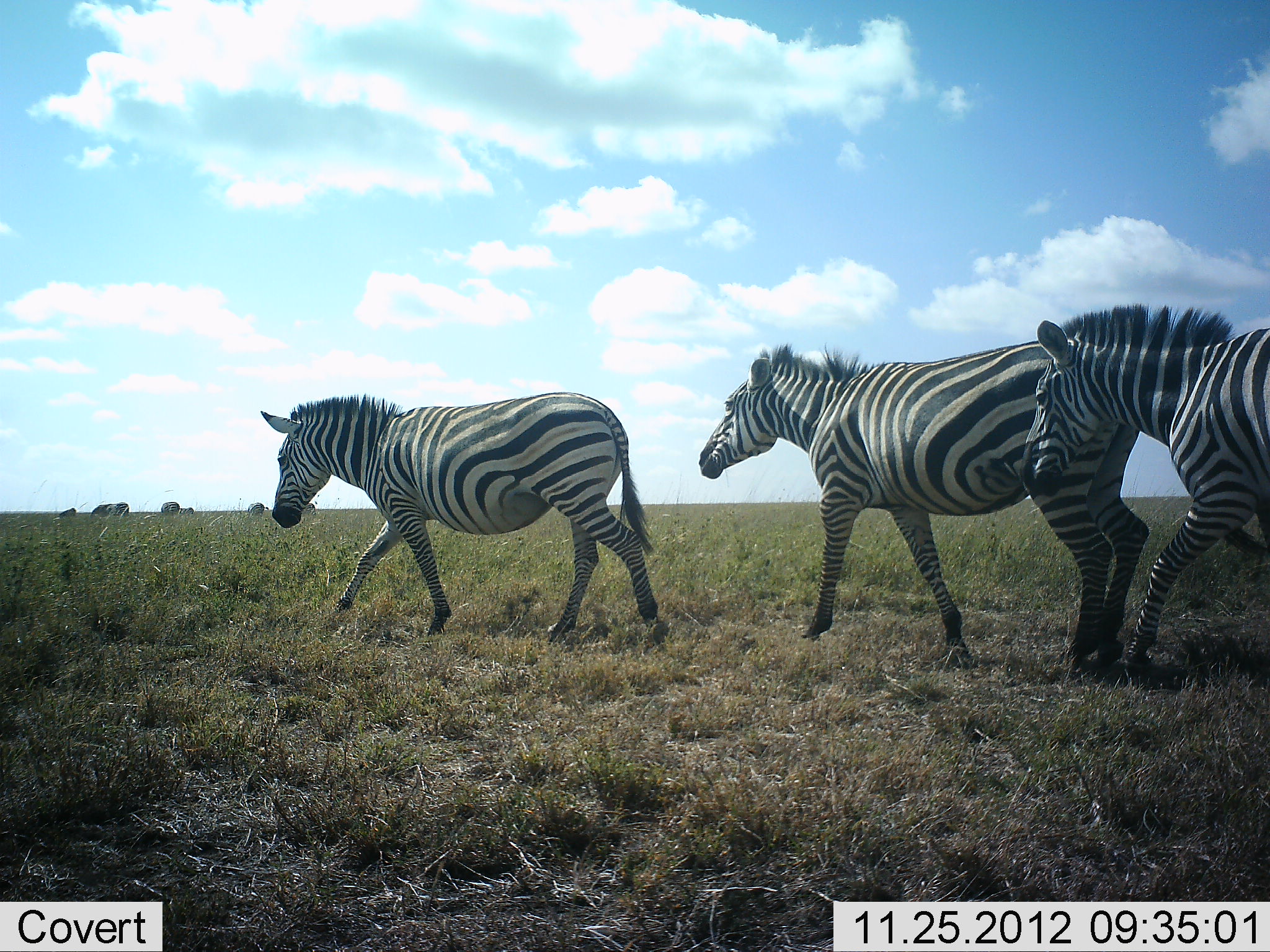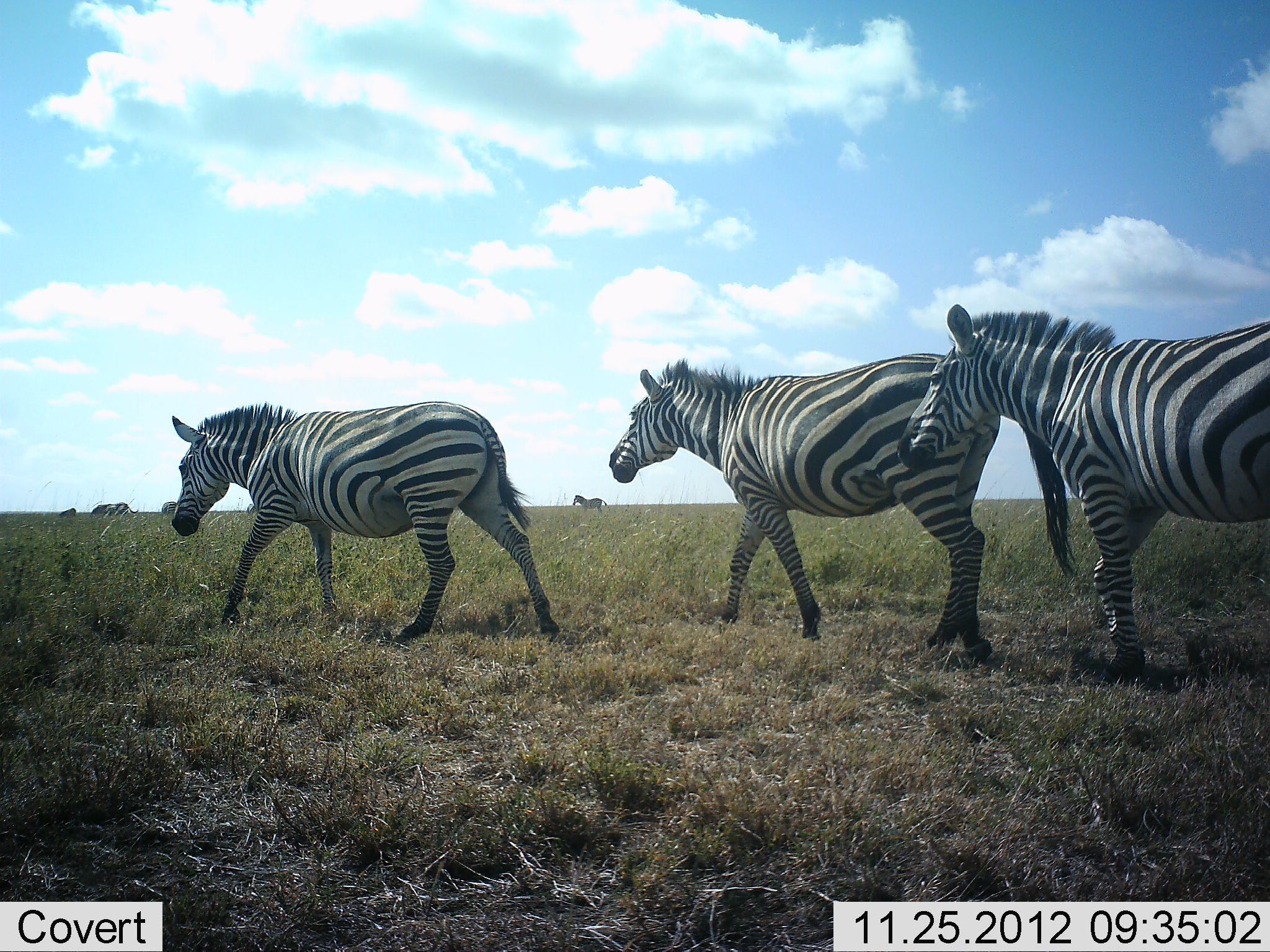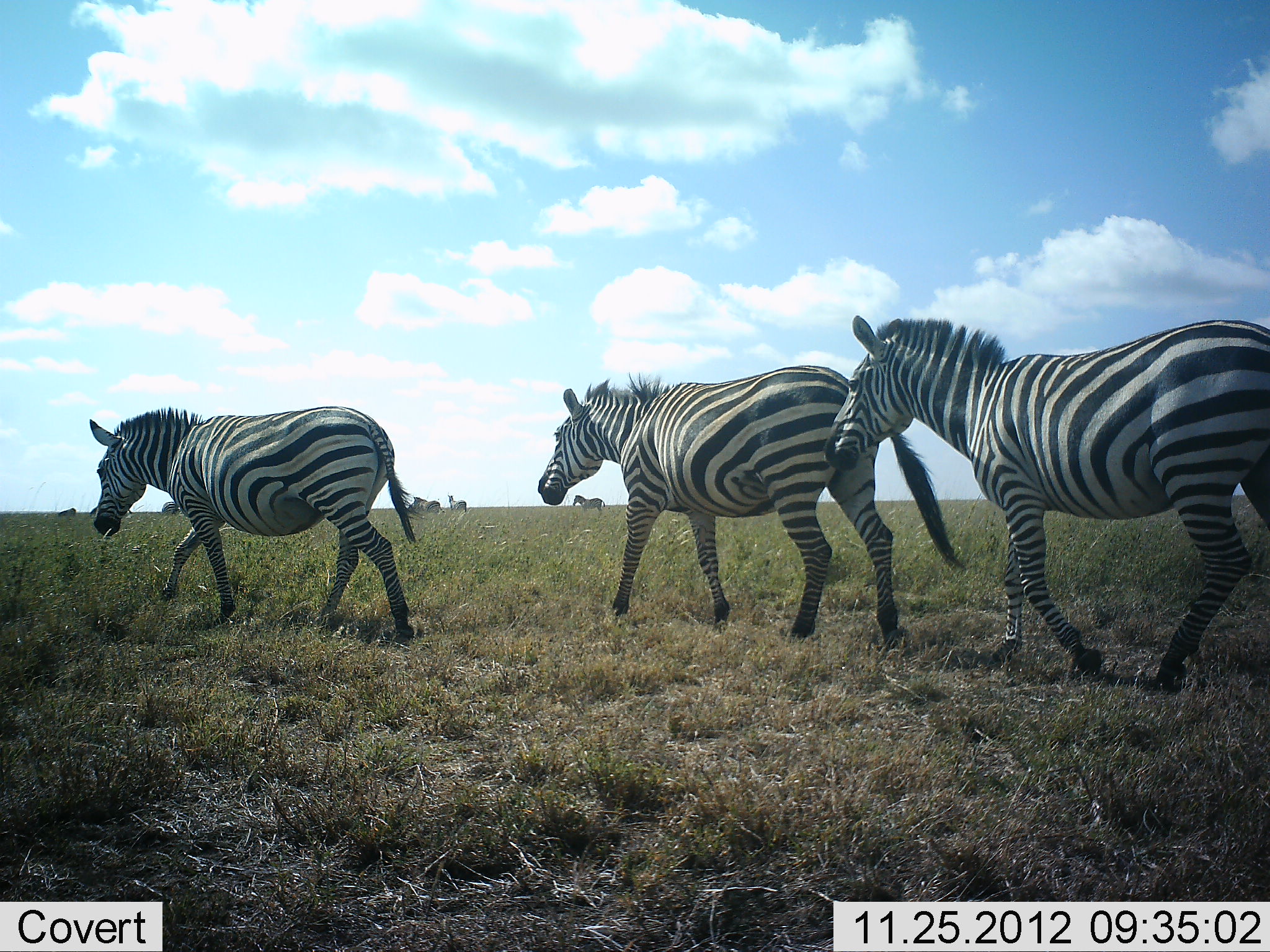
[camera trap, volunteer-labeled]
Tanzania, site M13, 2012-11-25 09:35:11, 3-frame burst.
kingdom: Animalia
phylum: Chordata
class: Mammalia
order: Perissodactyla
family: Equidae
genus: Equus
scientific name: Equus quagga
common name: plains zebra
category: zebra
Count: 4.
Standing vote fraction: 27%.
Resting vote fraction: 0%.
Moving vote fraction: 95%.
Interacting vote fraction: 5%.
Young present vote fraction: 0%.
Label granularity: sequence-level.